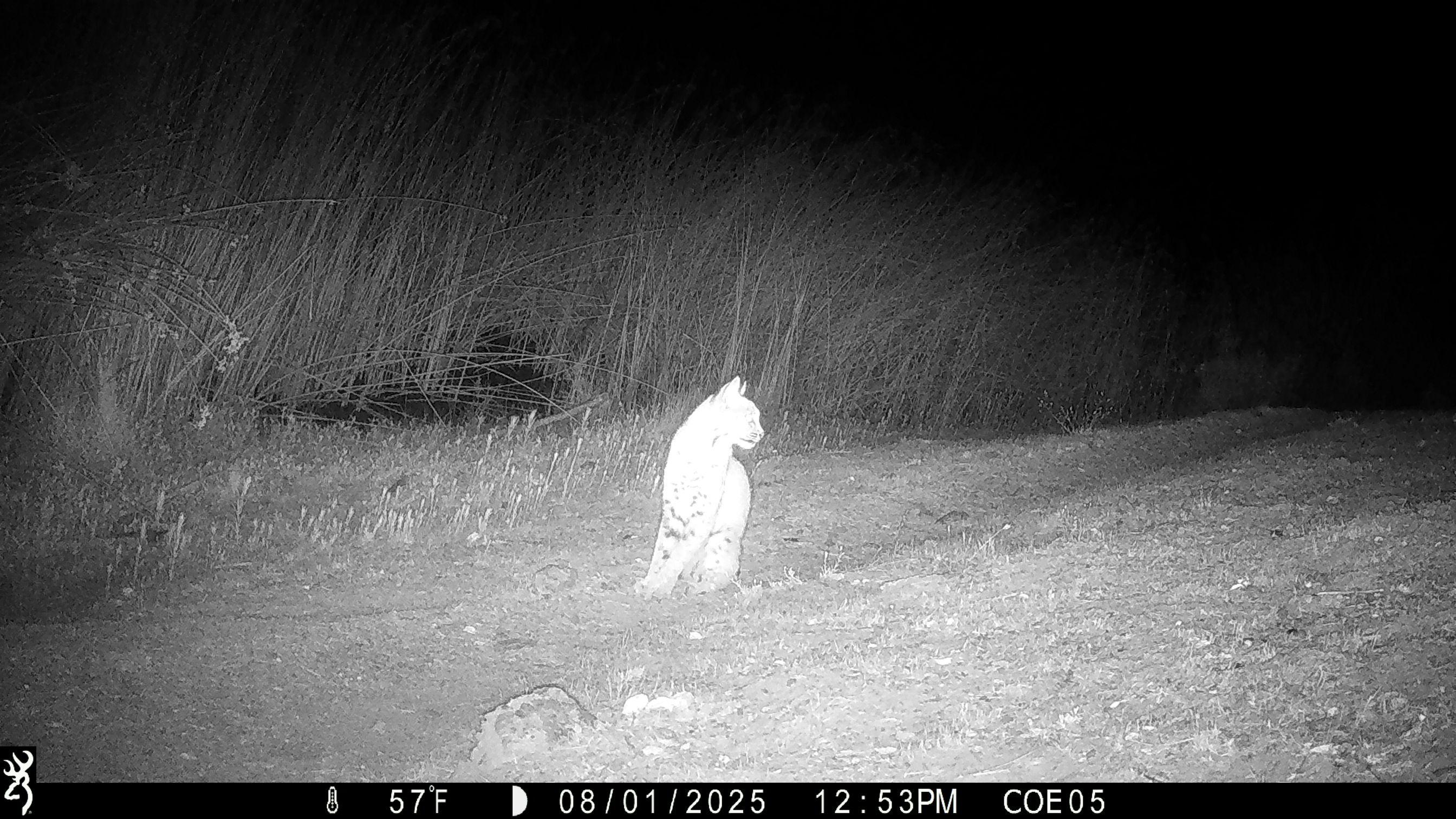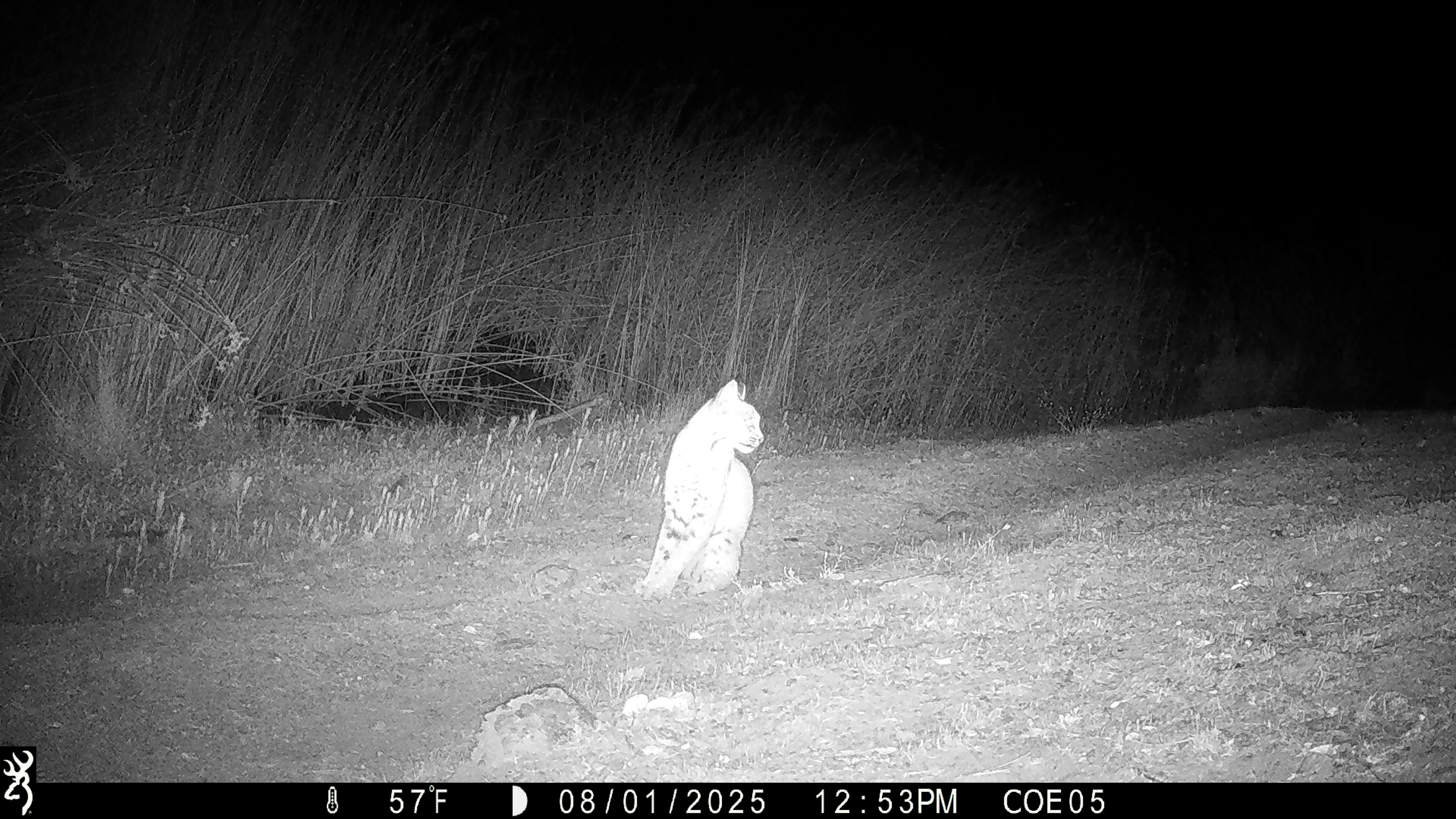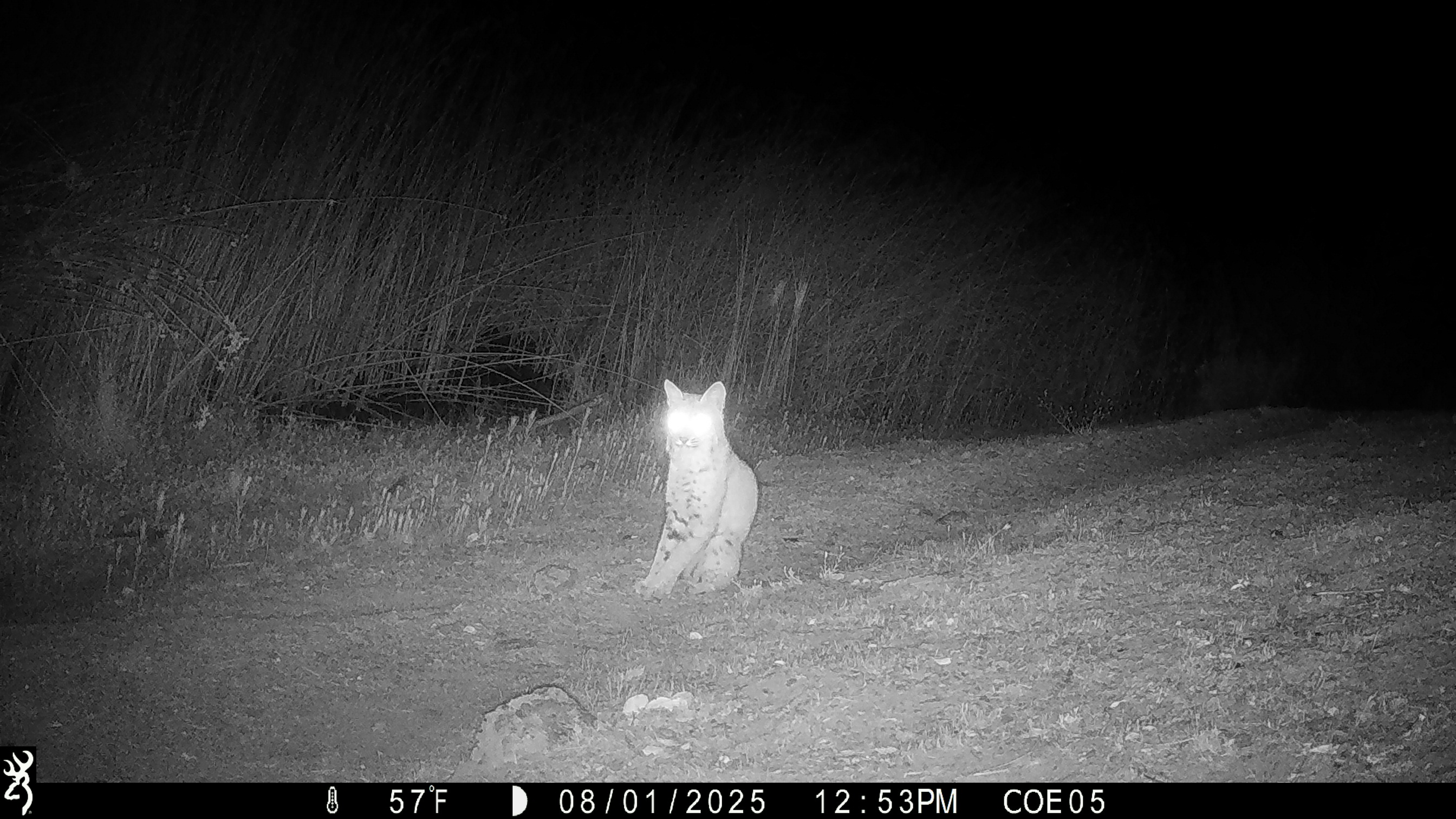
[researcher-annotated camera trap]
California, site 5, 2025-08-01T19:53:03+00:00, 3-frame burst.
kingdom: Animalia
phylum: Chordata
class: Mammalia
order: Carnivora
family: Felidae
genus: Lynx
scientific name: Lynx rufus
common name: bobcat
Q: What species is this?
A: Bobcat (Lynx rufus).